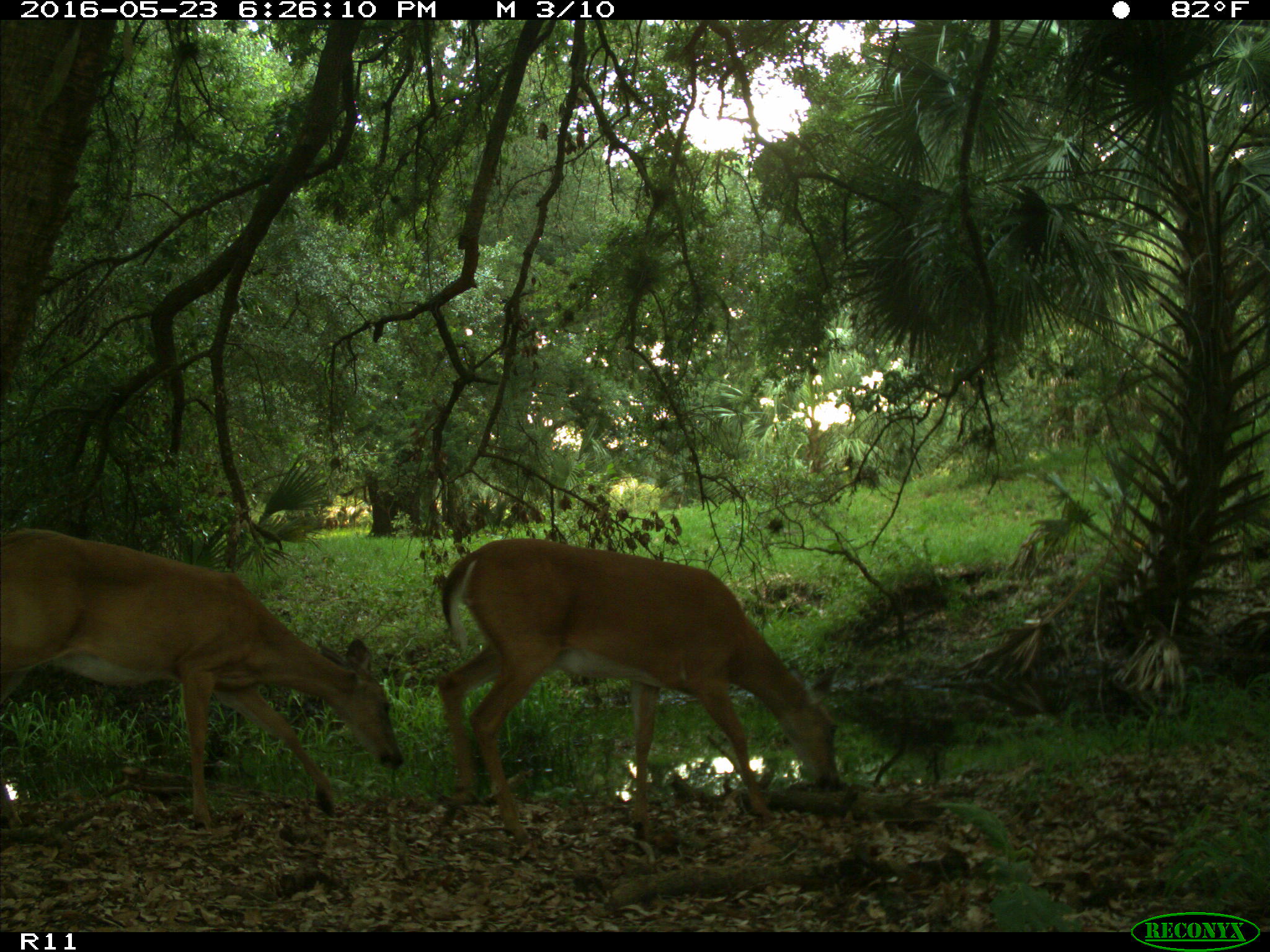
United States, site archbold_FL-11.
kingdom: Animalia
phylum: Chordata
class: Mammalia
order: Artiodactyla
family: Cervidae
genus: Odocoileus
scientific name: Odocoileus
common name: deer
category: unidentified deer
Unidentified deer (deer) (Odocoileus).